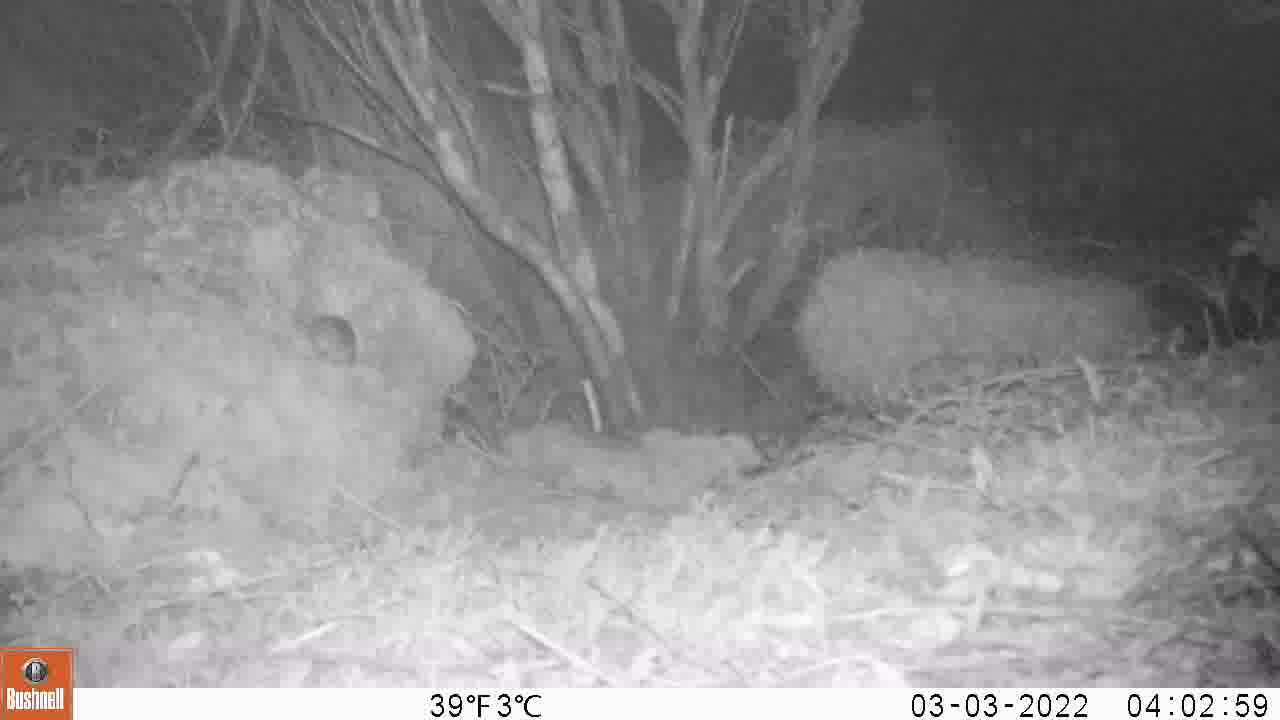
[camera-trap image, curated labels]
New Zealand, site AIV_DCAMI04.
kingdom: Animalia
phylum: Chordata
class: Mammalia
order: Rodentia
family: Muridae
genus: Mus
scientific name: Mus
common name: mouse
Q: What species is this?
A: Mouse (Mus).